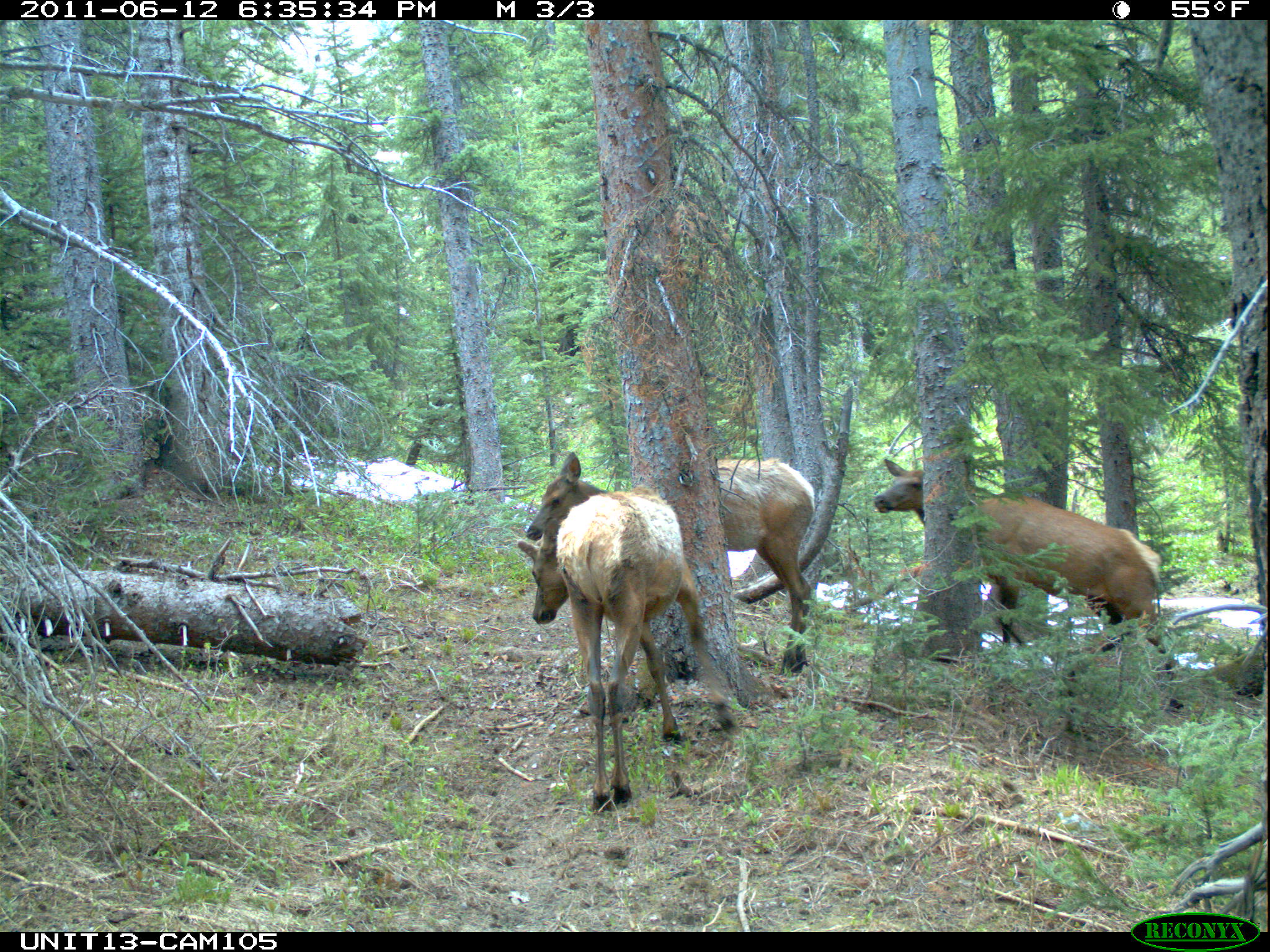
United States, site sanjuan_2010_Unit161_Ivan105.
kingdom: Animalia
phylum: Chordata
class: Mammalia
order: Artiodactyla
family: Cervidae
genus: Cervus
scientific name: Cervus elaphus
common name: red deer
Cervus elaphus (red deer).